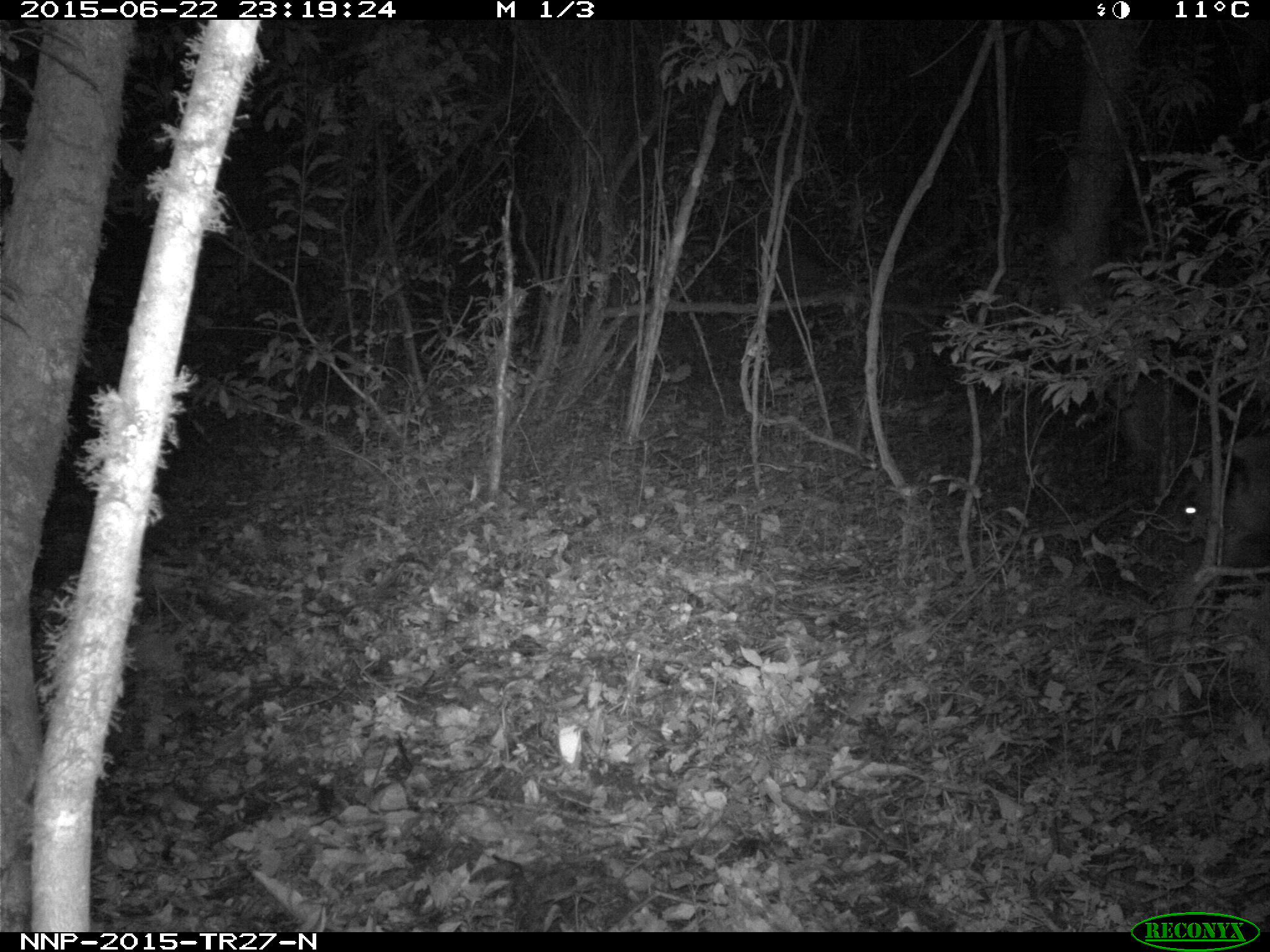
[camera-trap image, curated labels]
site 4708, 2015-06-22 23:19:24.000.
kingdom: Animalia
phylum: Chordata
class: Mammalia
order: Artiodactyla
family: Suidae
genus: Potamochoerus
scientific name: Potamochoerus larvatus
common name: bushpig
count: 1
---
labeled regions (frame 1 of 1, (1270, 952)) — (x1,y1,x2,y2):
potamochoerus larvatus: (1172,429,1269,550)